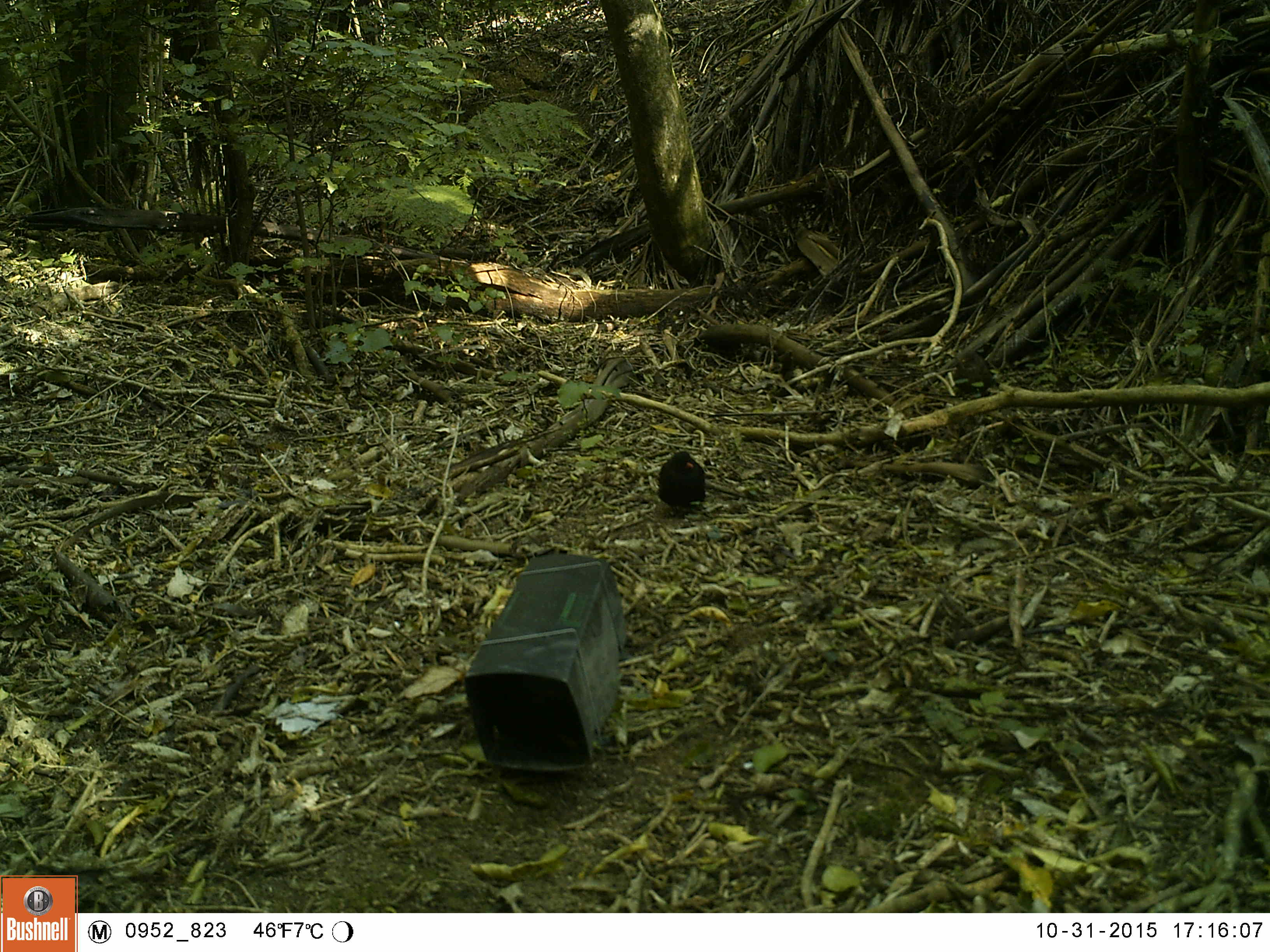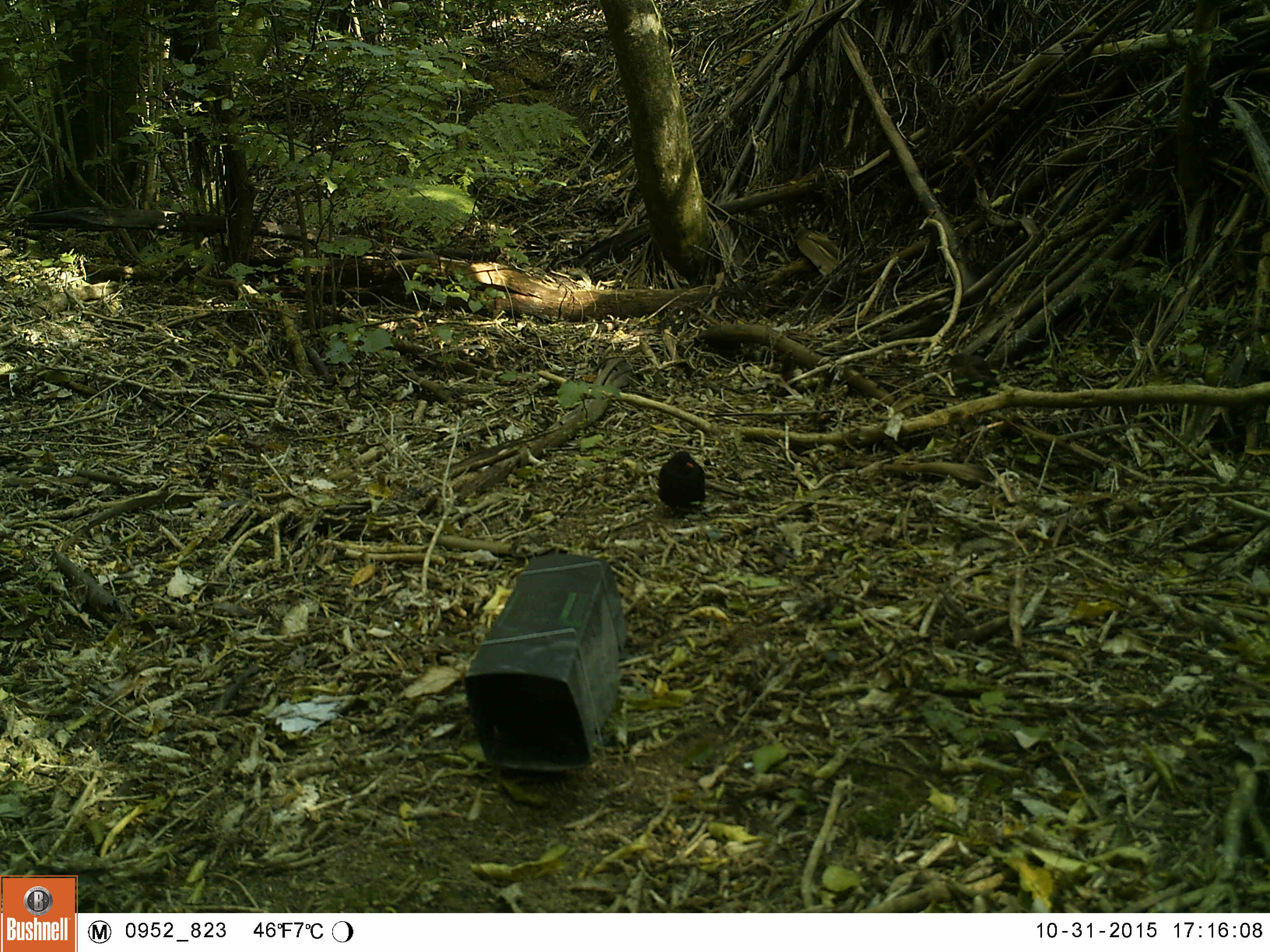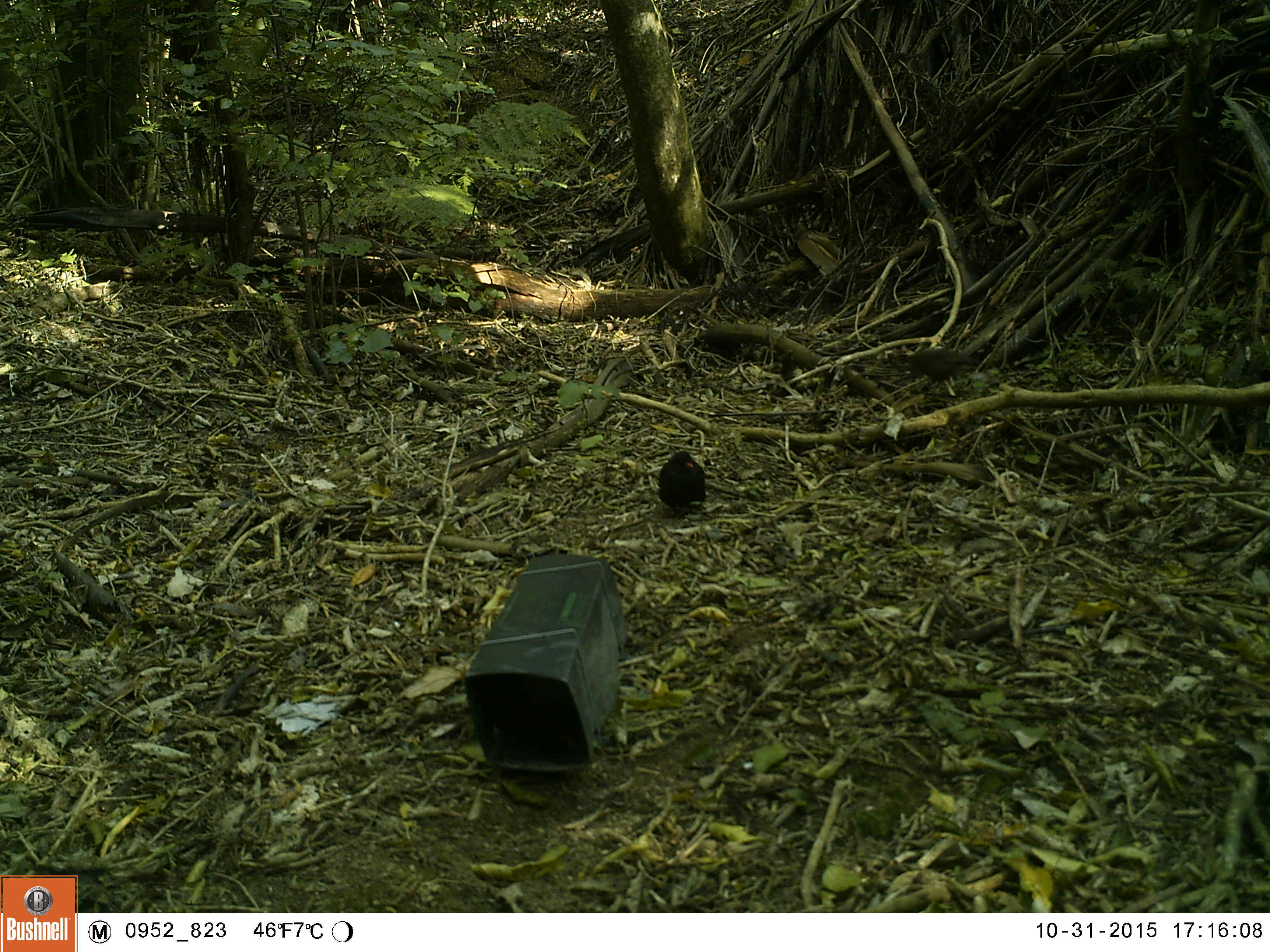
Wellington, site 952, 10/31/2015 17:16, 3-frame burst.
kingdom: Animalia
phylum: Chordata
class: Aves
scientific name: Aves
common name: bird